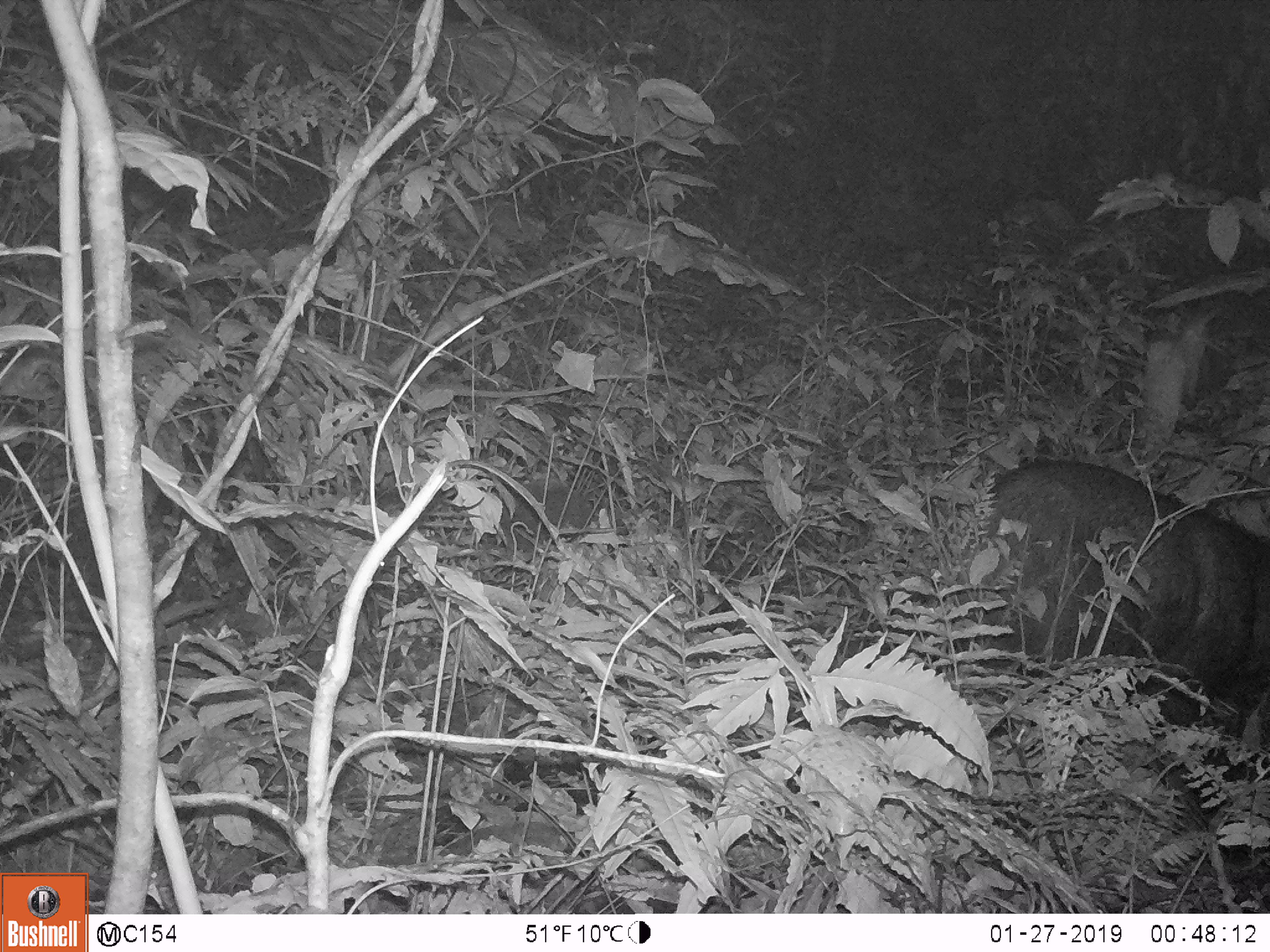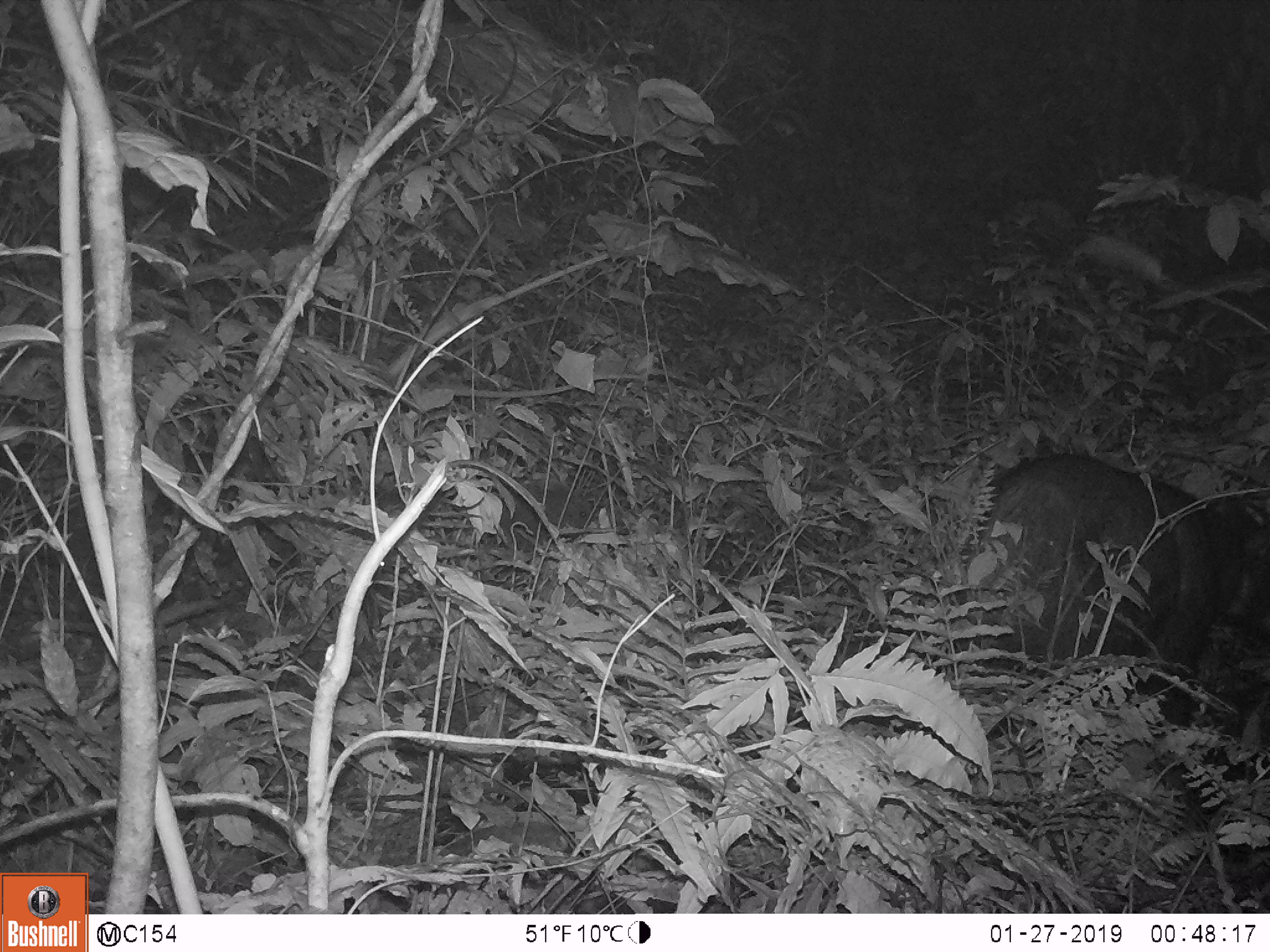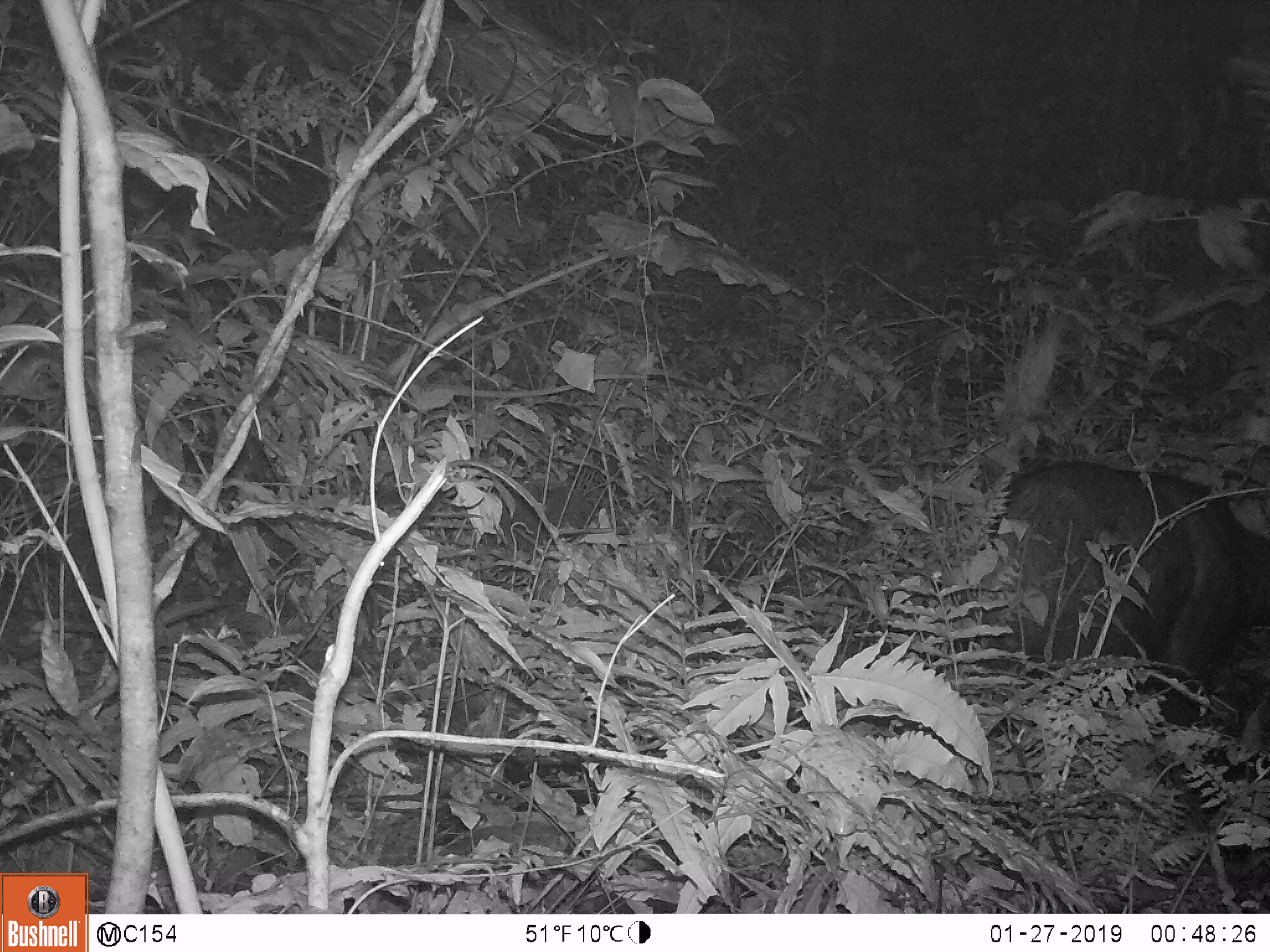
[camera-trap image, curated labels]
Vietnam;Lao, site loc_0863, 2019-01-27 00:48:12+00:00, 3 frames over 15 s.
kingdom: Animalia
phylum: Chordata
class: Mammalia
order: Artiodactyla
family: Bovidae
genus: Capricornis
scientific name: Capricornis sumatraensis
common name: chinese serow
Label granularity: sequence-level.